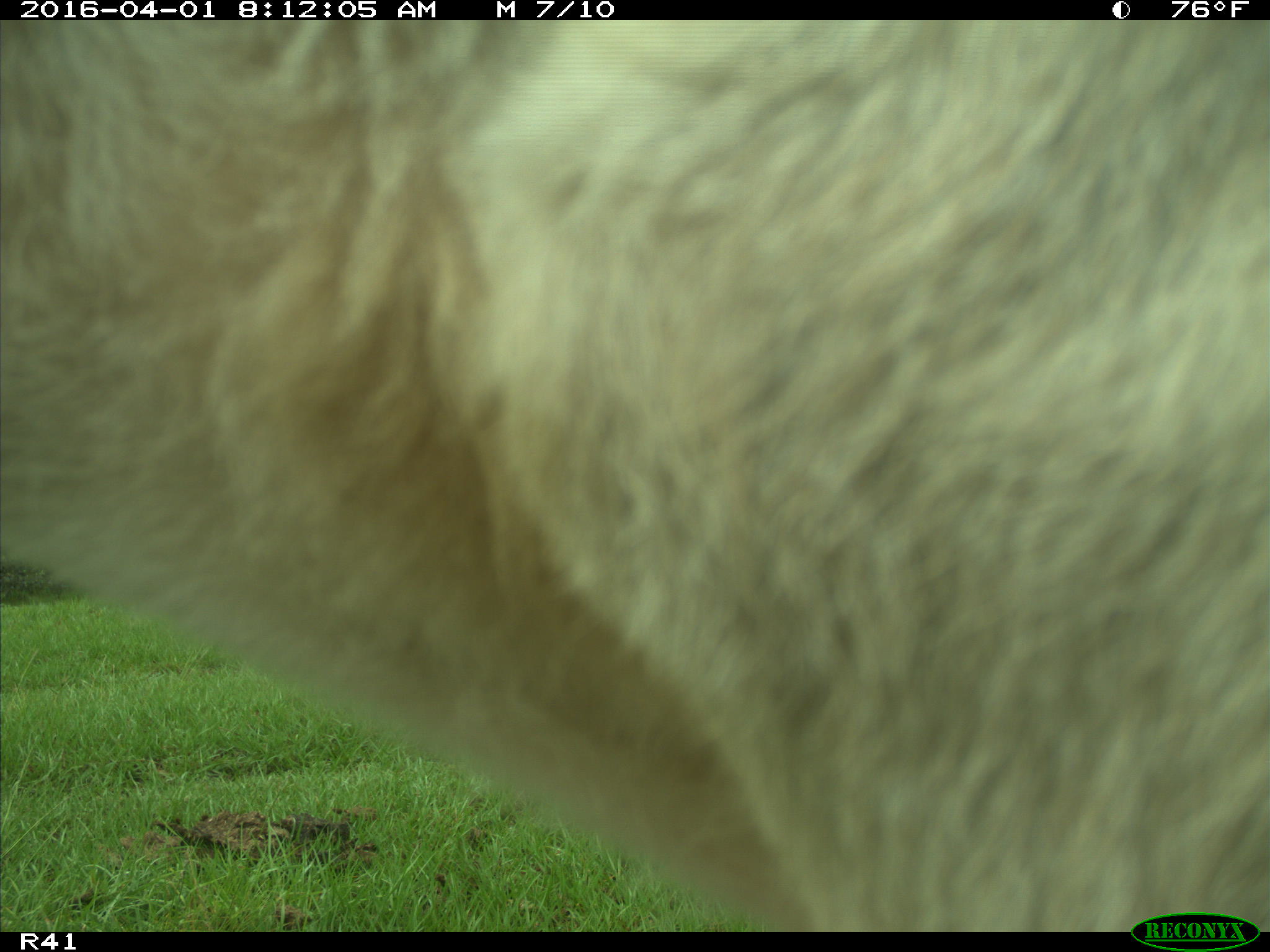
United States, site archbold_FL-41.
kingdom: Animalia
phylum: Chordata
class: Mammalia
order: Artiodactyla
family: Bovidae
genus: Bos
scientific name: Bos taurus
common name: domestic cow